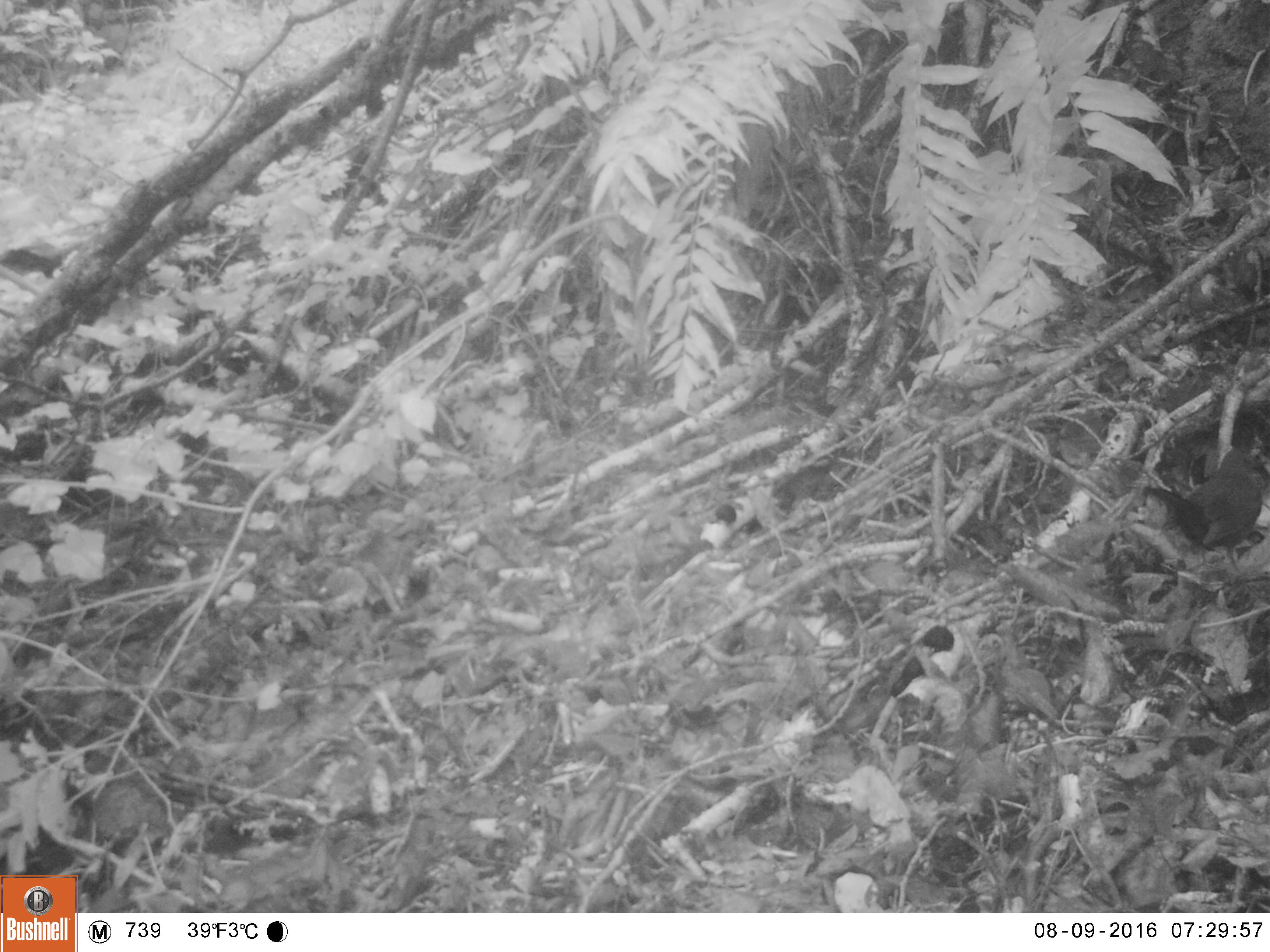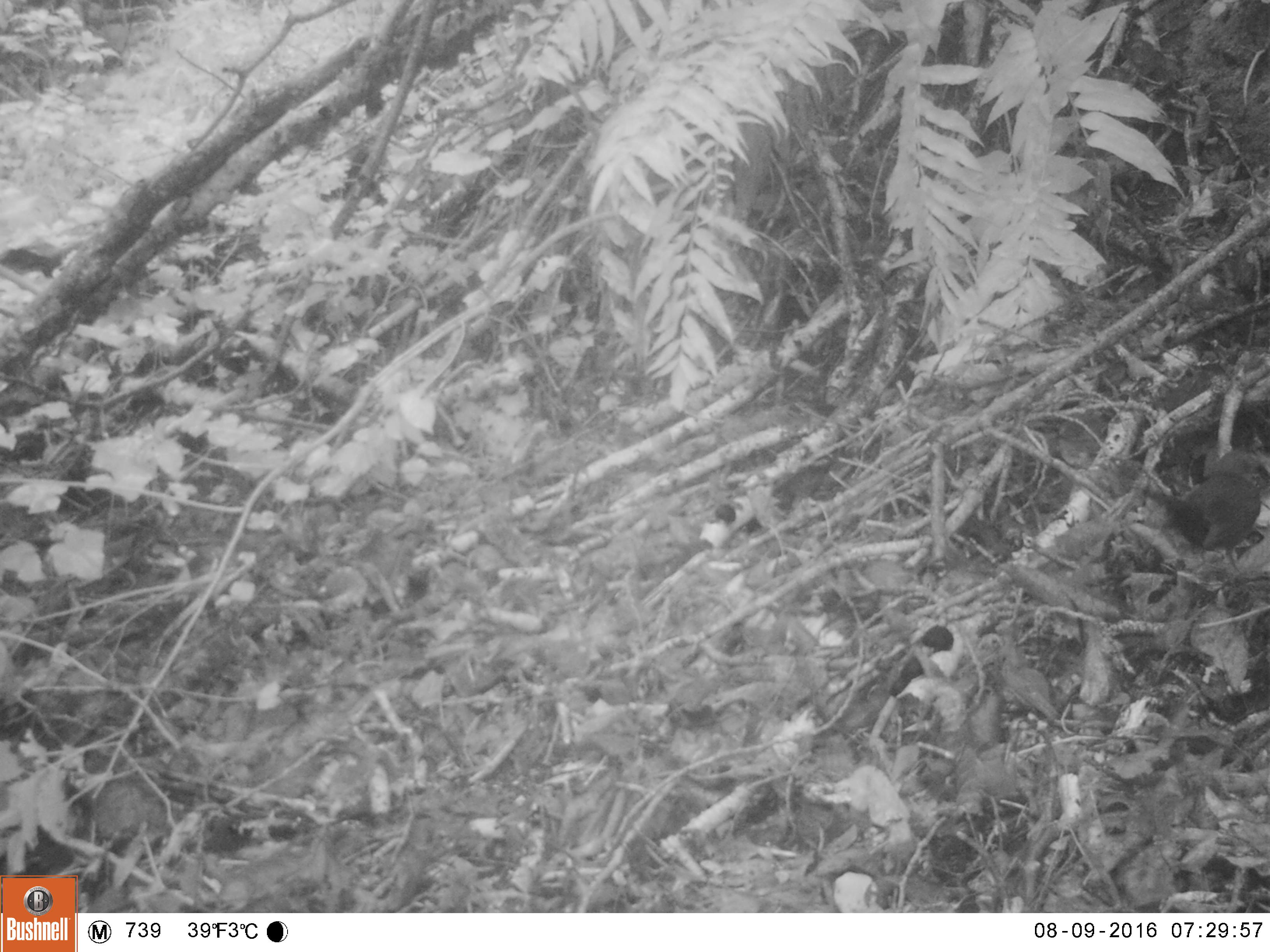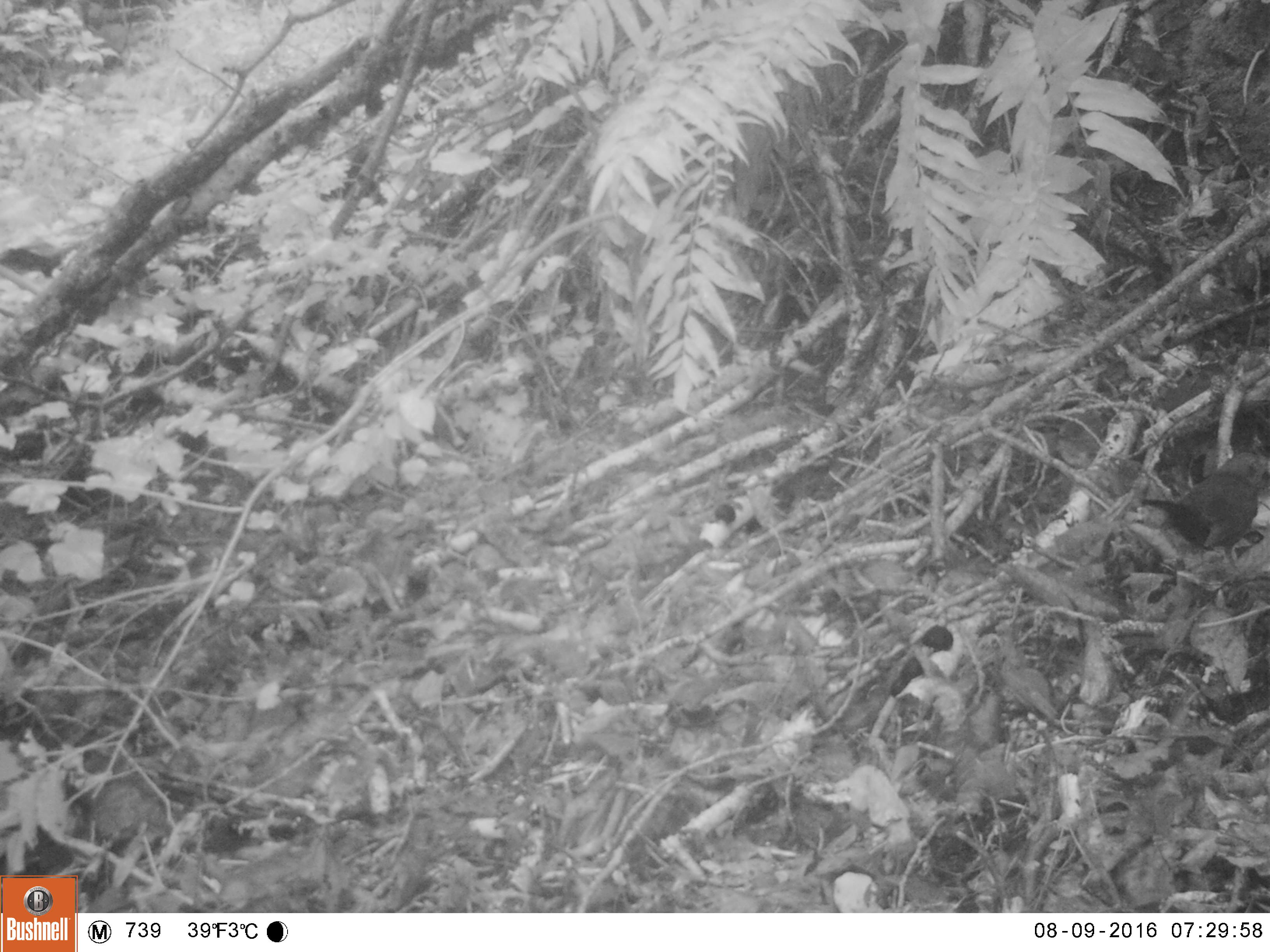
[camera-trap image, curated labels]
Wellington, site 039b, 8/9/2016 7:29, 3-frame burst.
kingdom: Animalia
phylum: Chordata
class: Aves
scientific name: Aves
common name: bird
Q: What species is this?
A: Bird (Aves).